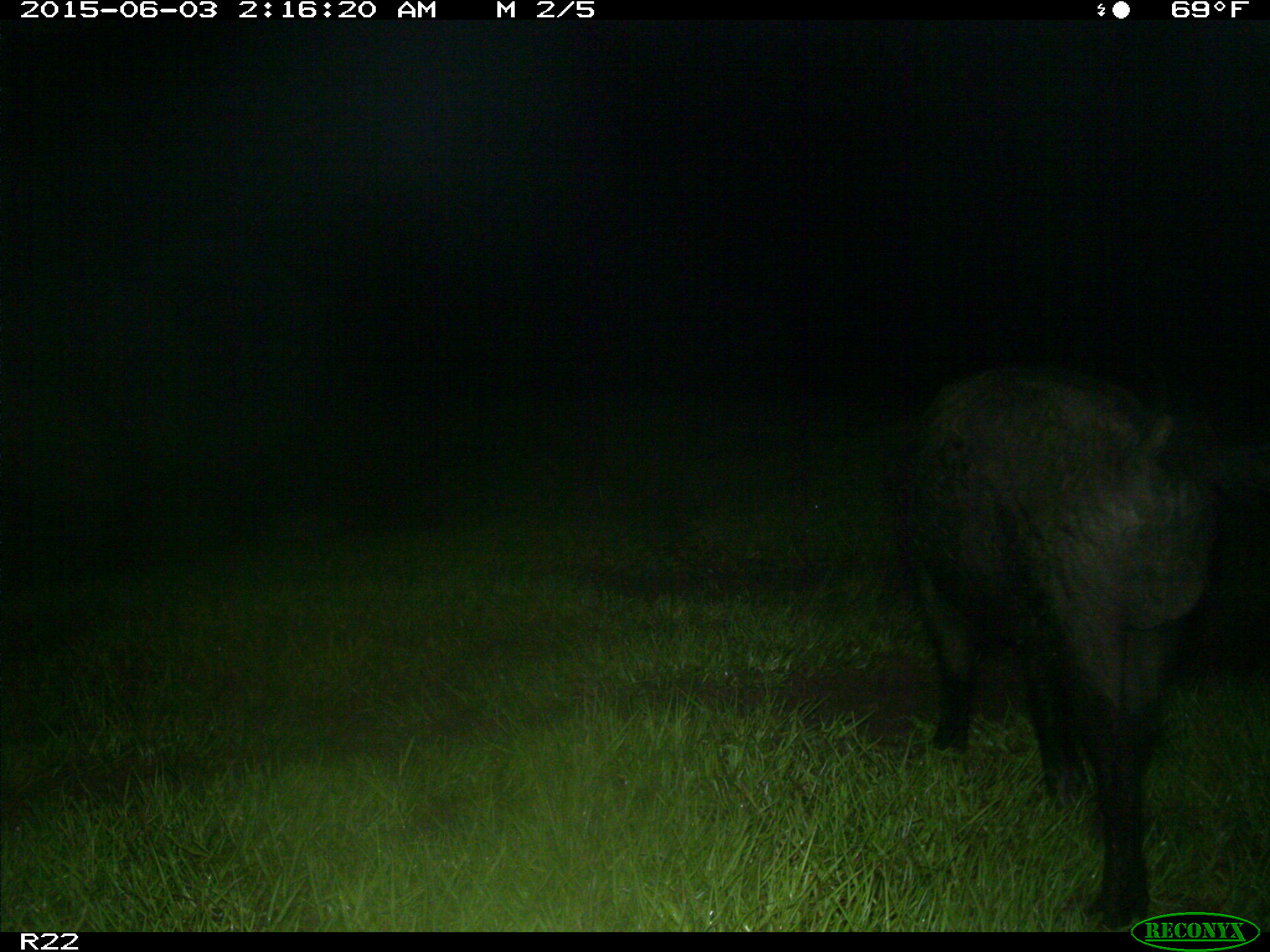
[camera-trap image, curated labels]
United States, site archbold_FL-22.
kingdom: Animalia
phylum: Chordata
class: Mammalia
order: Artiodactyla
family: Bovidae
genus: Bos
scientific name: Bos taurus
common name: domestic cow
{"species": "Bos taurus (domestic cow)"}